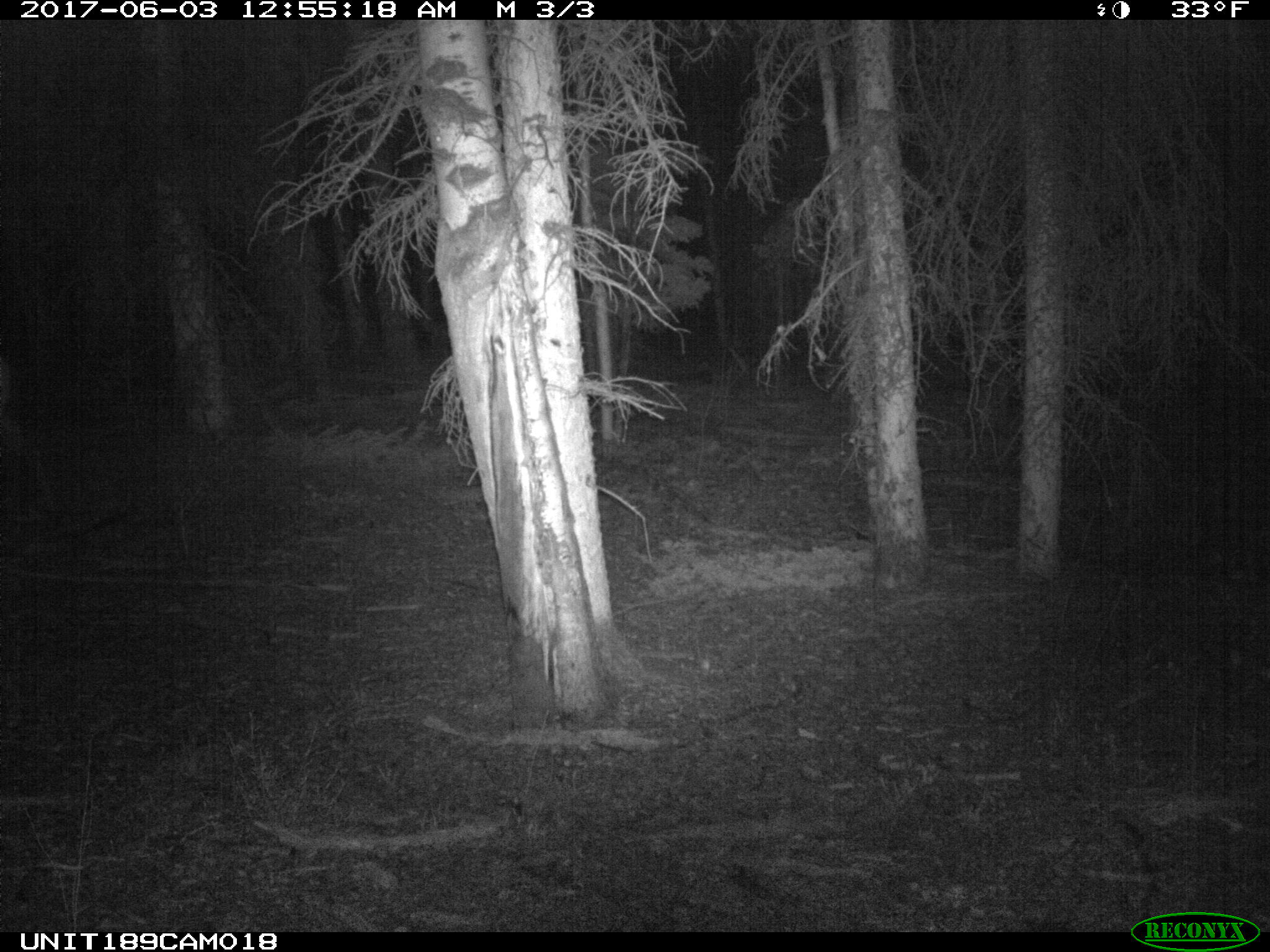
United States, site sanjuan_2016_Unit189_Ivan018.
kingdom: Animalia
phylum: Chordata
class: Mammalia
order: Artiodactyla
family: Cervidae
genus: Cervus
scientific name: Cervus elaphus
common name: red deer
Cervus elaphus (red deer).